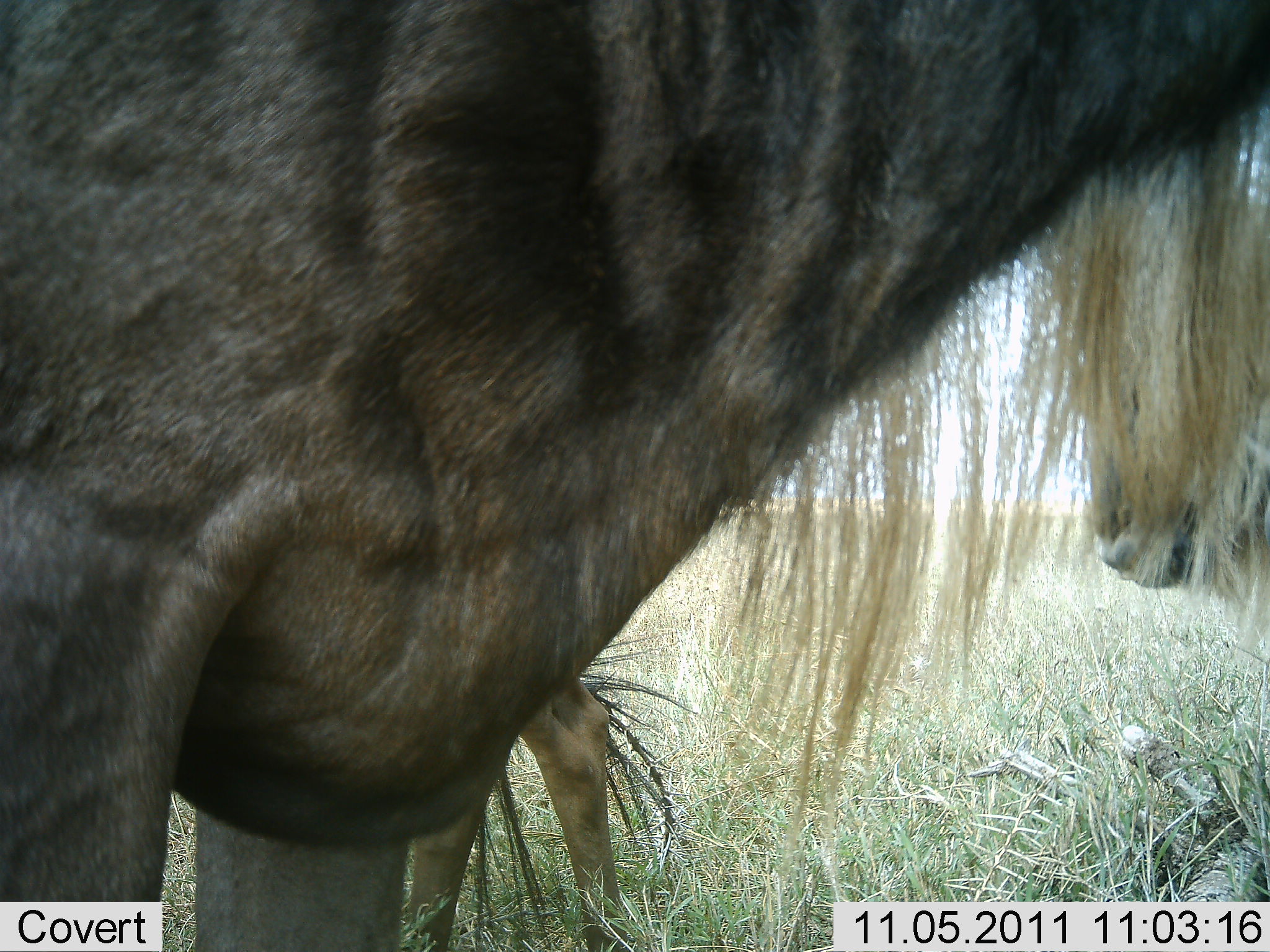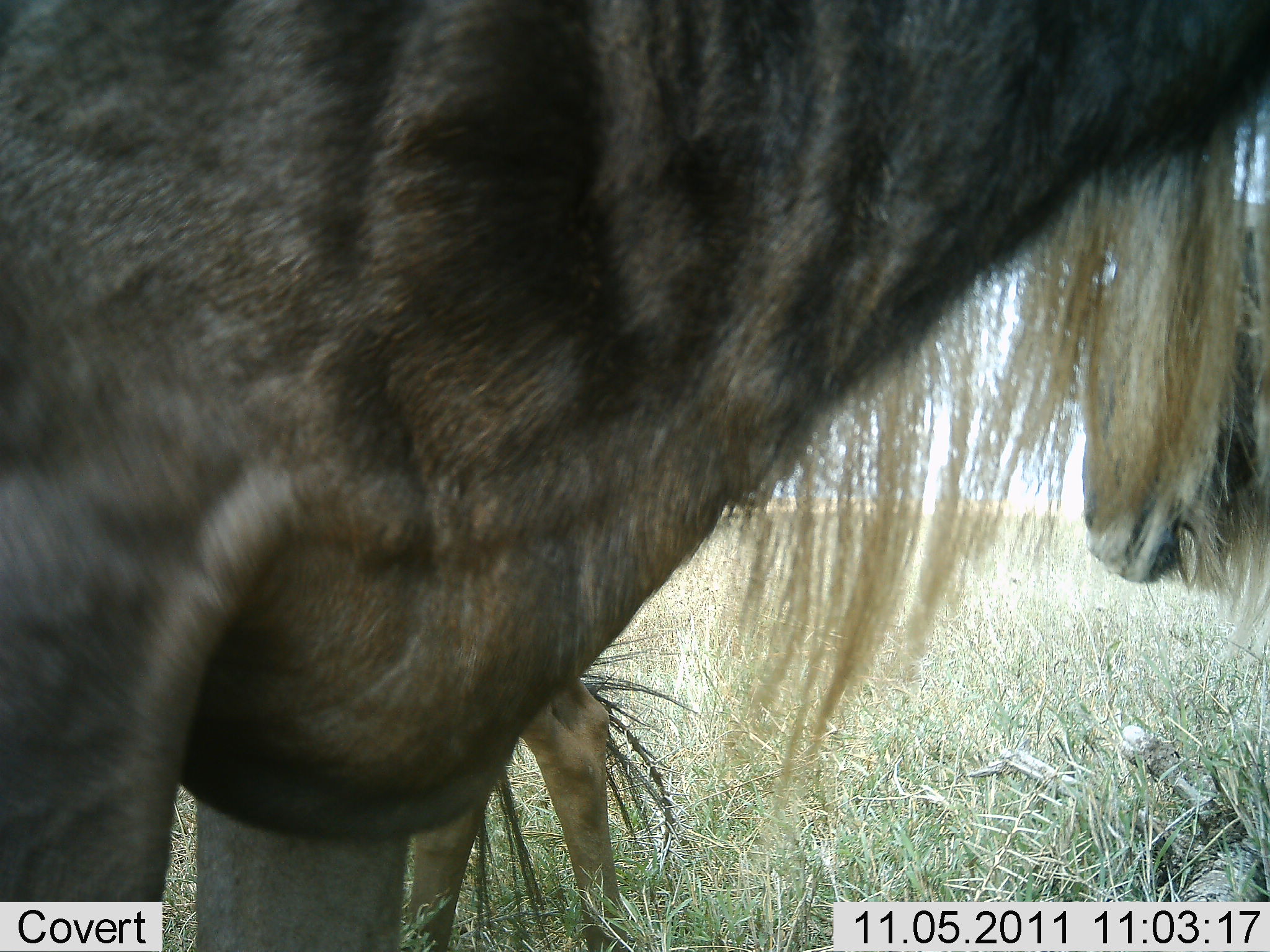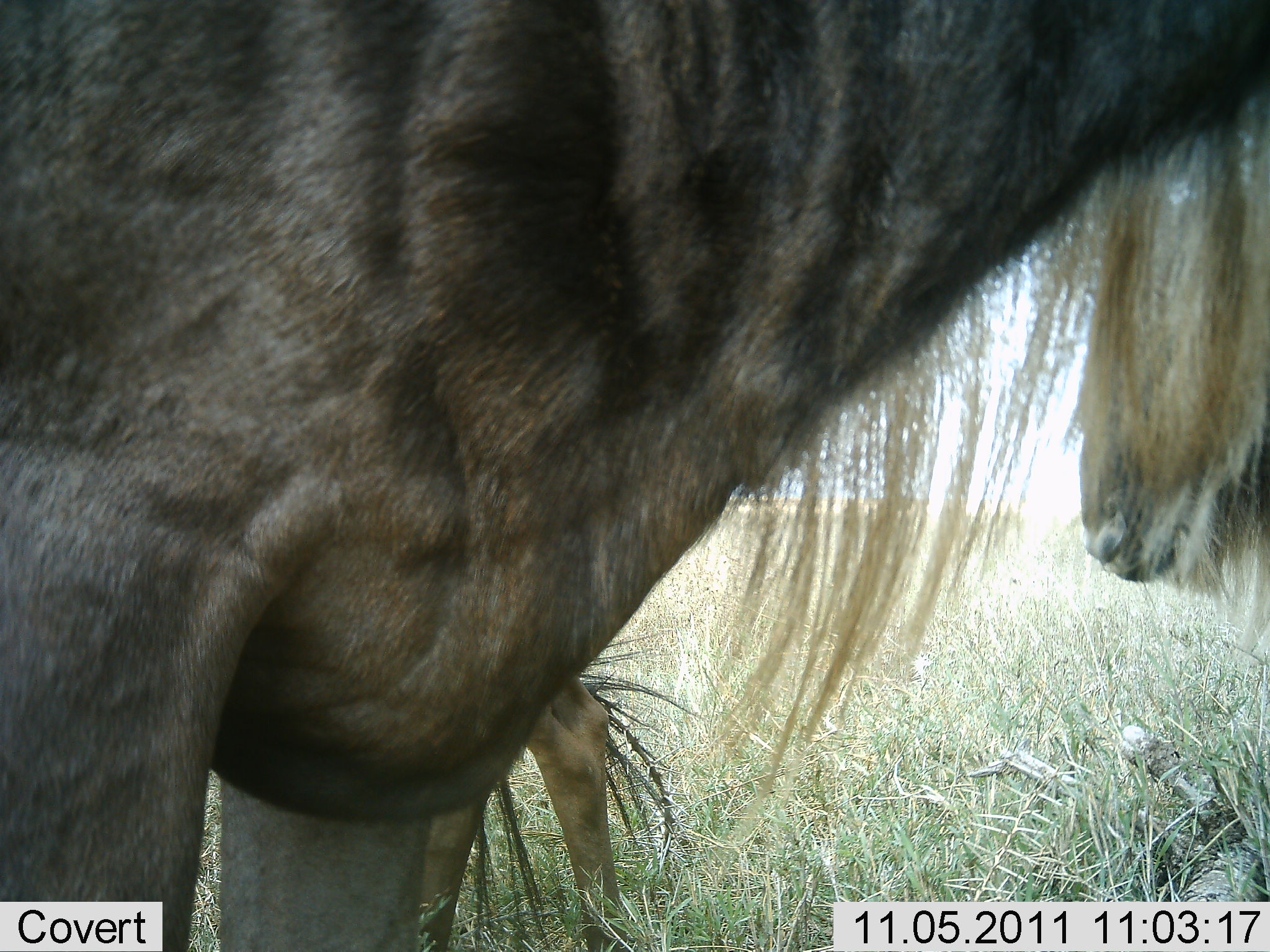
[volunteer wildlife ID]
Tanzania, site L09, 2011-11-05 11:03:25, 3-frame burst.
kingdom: Animalia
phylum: Chordata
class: Mammalia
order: Artiodactyla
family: Bovidae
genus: Connochaetes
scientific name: Connochaetes taurinus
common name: blue wildebeest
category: wildebeest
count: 2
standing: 85%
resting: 15%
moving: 8%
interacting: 0%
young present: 8%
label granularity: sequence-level